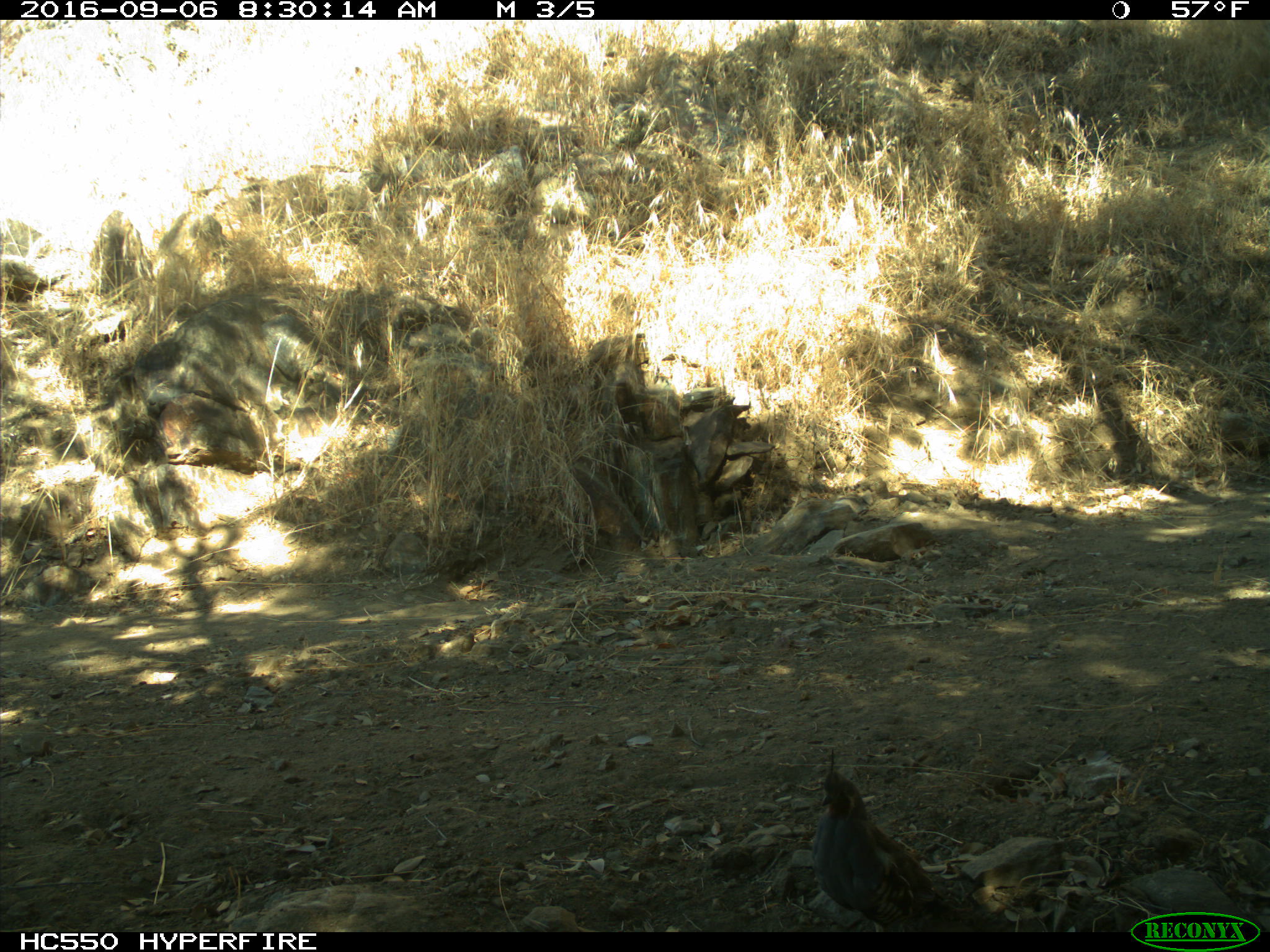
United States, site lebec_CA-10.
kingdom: Animalia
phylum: Chordata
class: Aves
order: Galliformes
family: Odontophoridae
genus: Callipepla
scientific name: Callipepla californica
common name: california quail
Callipepla californica (california quail).